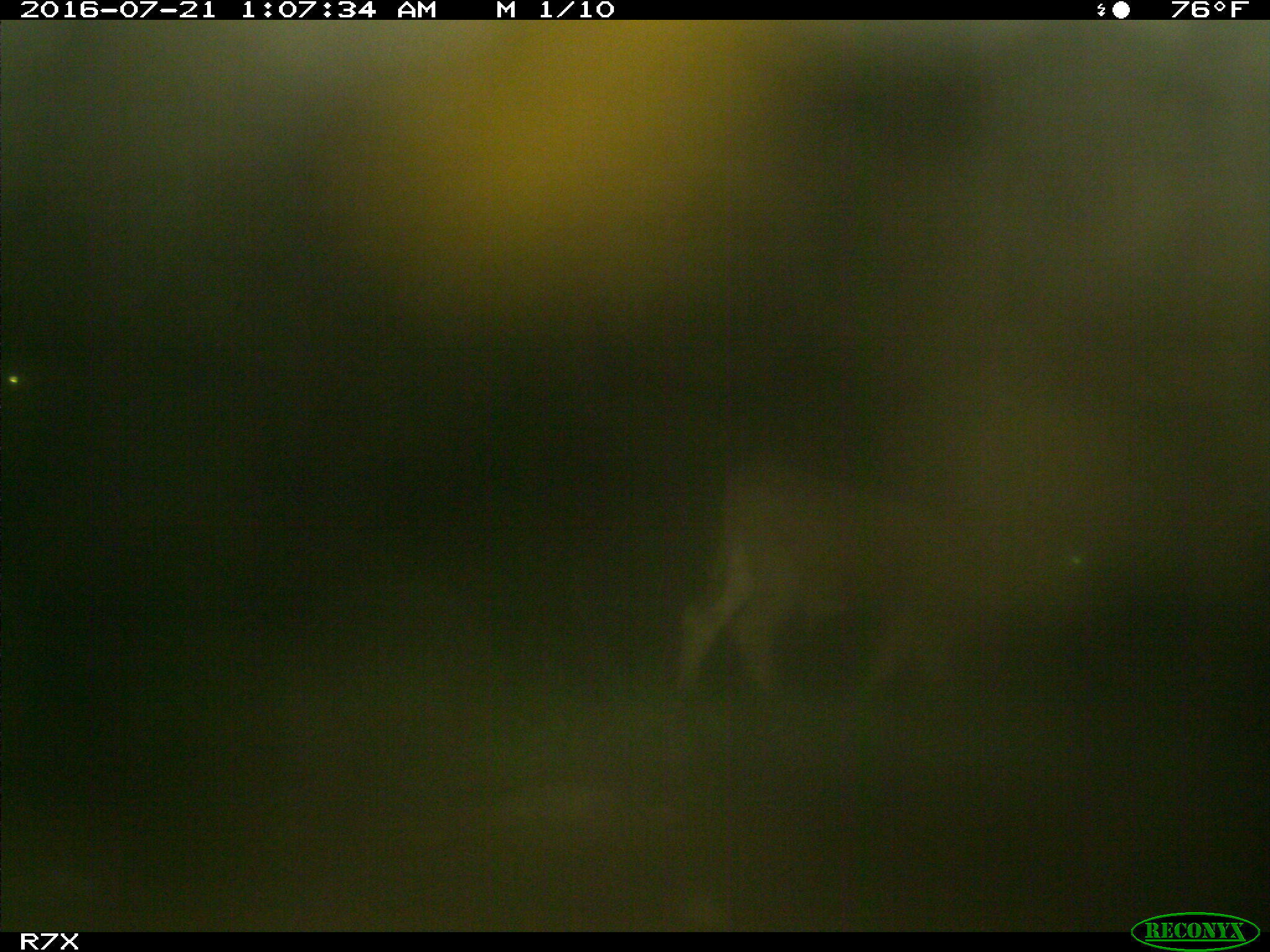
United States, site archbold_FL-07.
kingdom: Animalia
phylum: Chordata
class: Mammalia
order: Artiodactyla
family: Bovidae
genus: Bos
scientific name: Bos taurus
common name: domestic cow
Bos taurus (domestic cow).